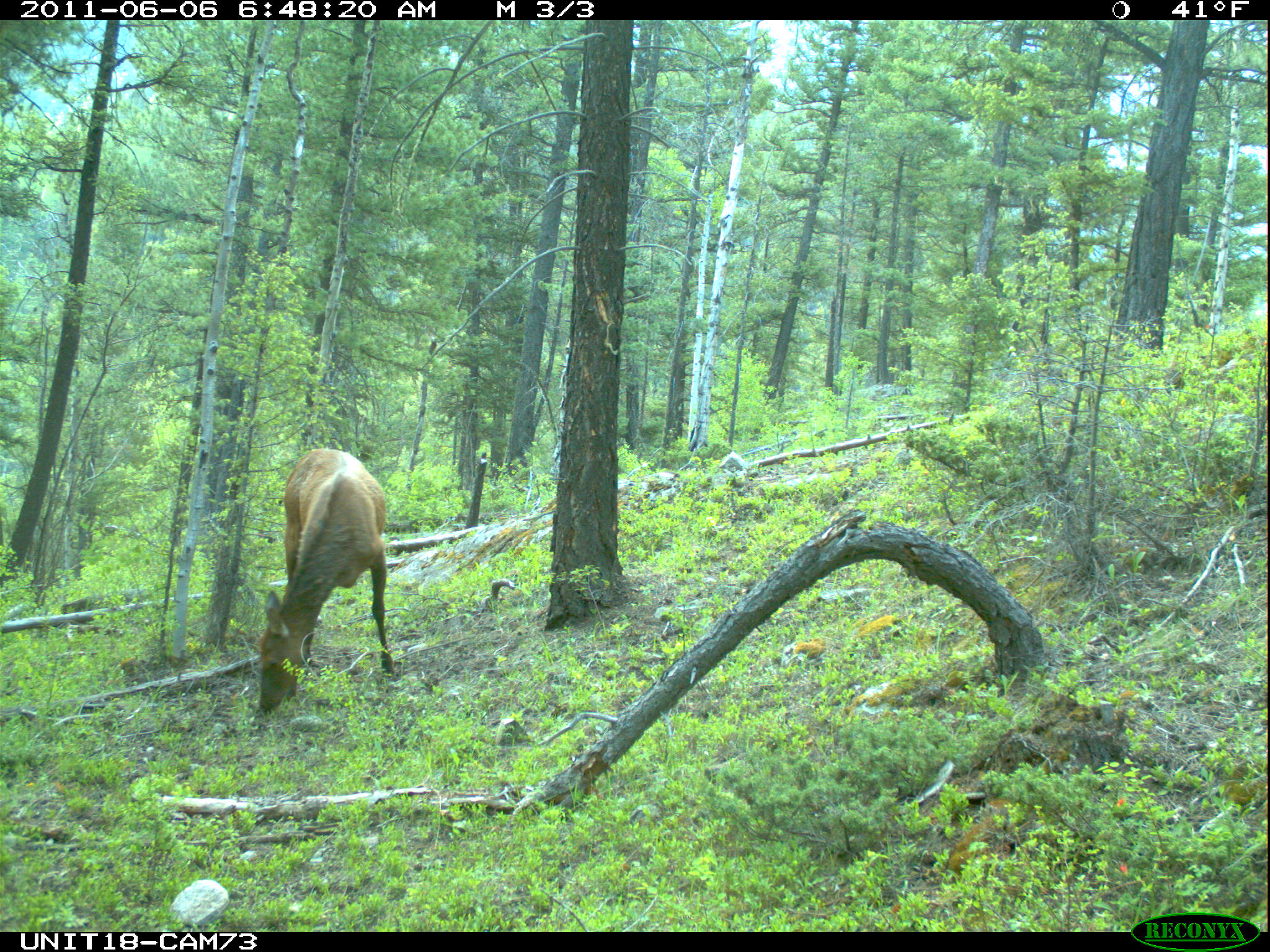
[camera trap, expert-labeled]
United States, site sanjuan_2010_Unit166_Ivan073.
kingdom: Animalia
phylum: Chordata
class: Mammalia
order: Artiodactyla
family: Cervidae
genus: Cervus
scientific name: Cervus elaphus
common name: red deer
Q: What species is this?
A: Cervus elaphus (red deer).